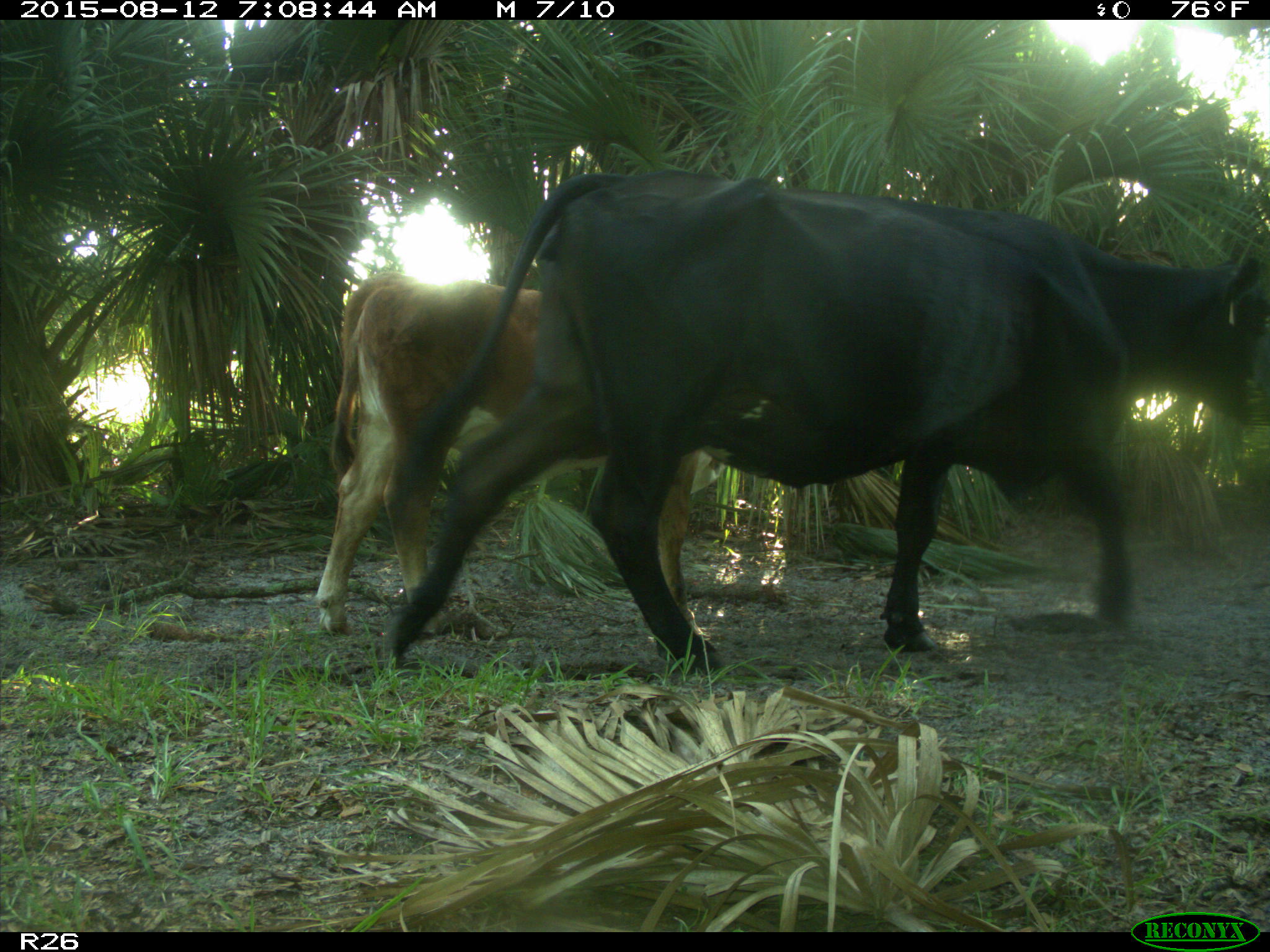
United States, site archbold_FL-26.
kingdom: Animalia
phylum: Chordata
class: Mammalia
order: Artiodactyla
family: Bovidae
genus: Bos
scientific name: Bos taurus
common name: domestic cow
Bos taurus (domestic cow).